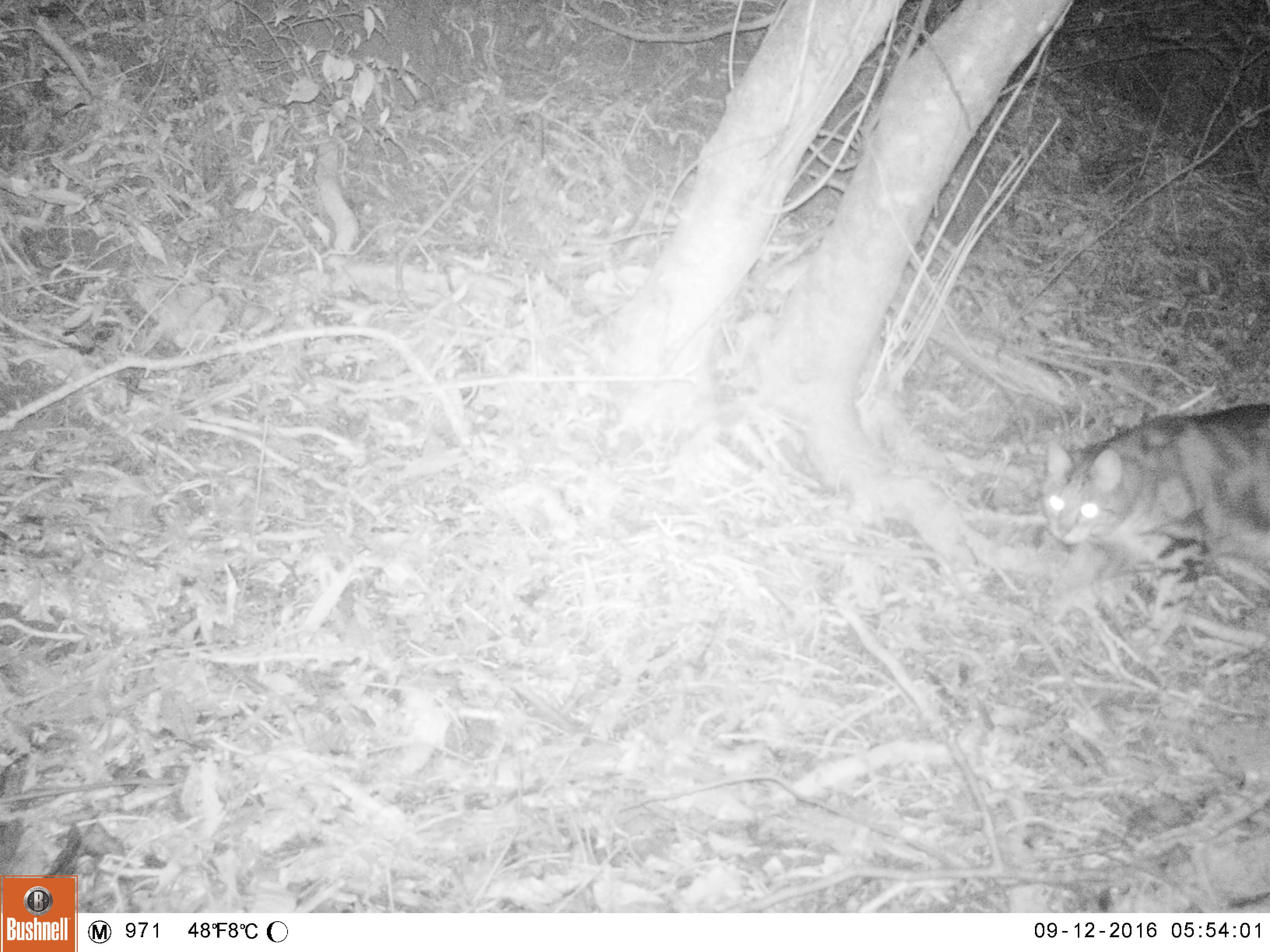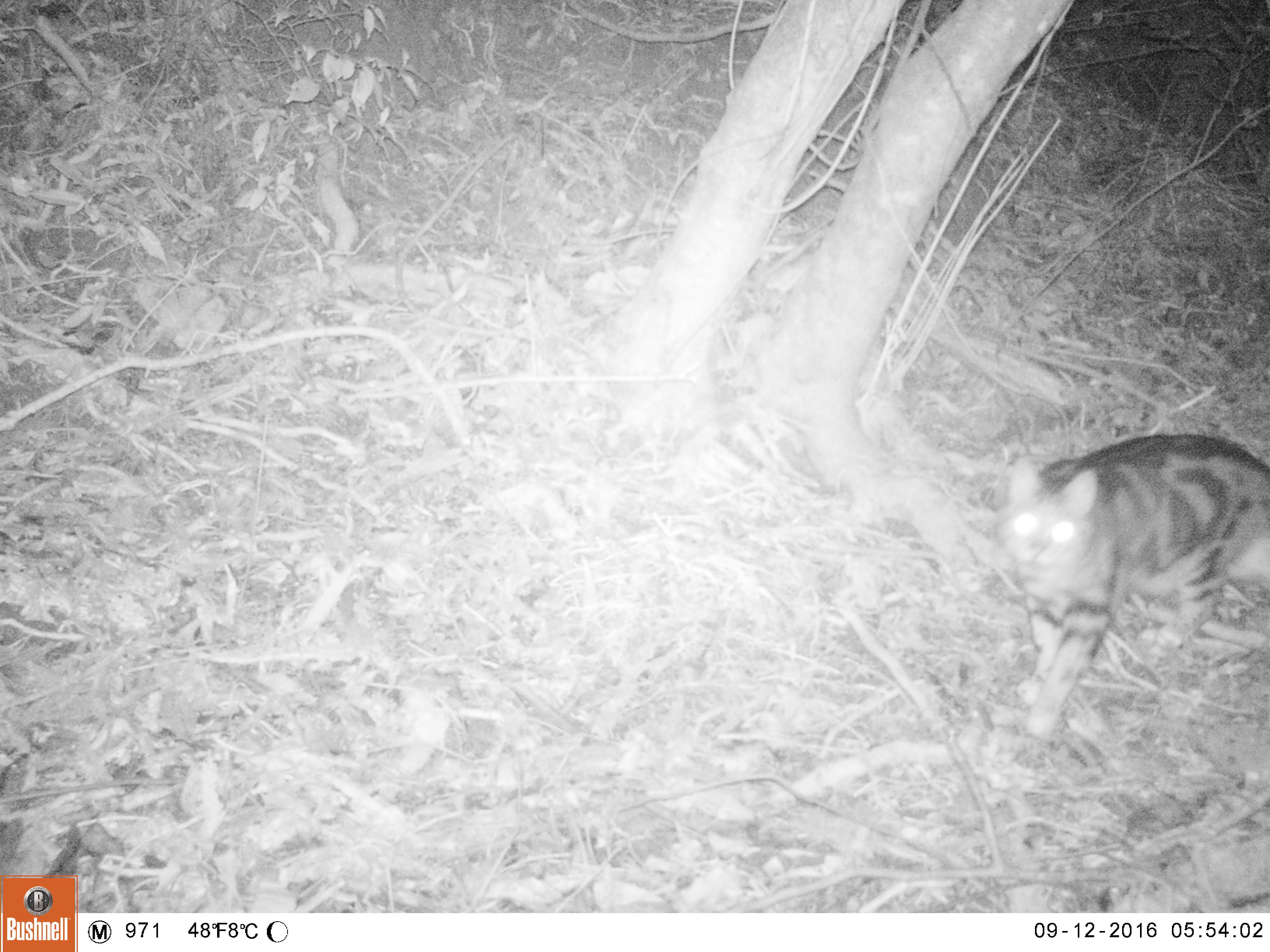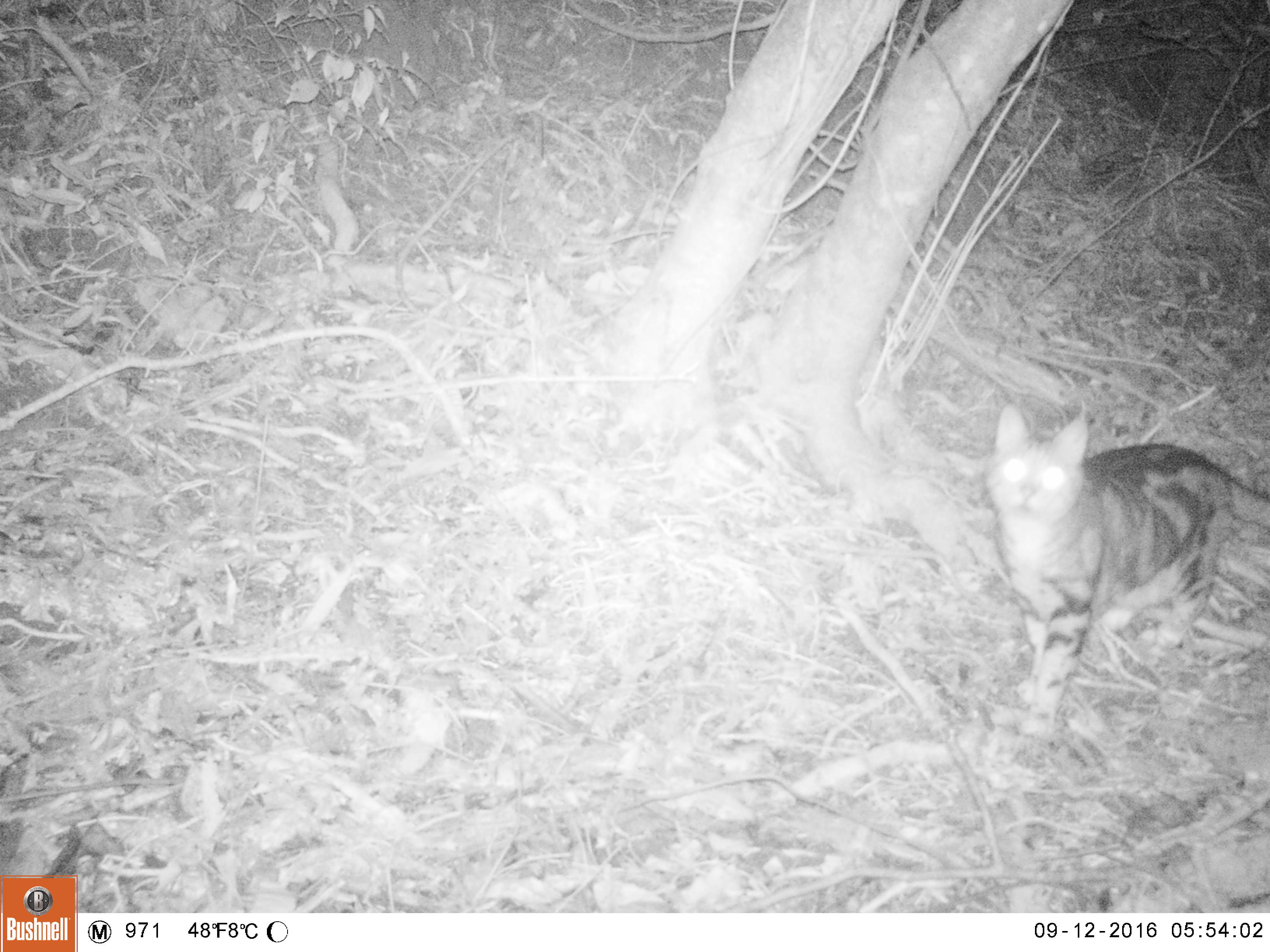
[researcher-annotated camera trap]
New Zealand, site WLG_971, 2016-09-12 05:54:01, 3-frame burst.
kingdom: Animalia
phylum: Chordata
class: Mammalia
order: Carnivora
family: Felidae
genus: Felis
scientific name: Felis catus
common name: domestic cat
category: cat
Cat (domestic cat) (Felis catus).